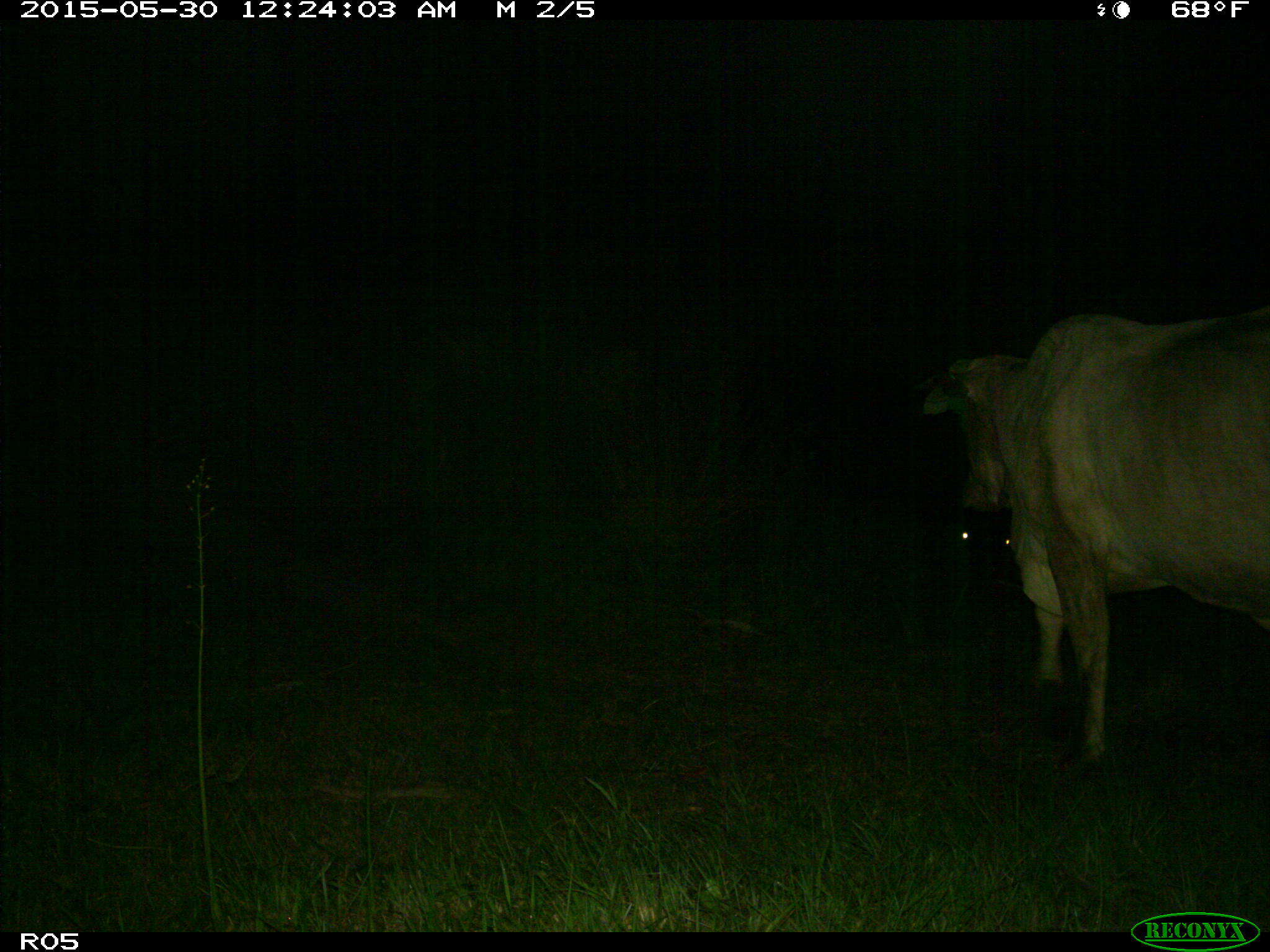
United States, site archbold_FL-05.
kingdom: Animalia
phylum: Chordata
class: Mammalia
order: Artiodactyla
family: Bovidae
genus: Bos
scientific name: Bos taurus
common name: domestic cow